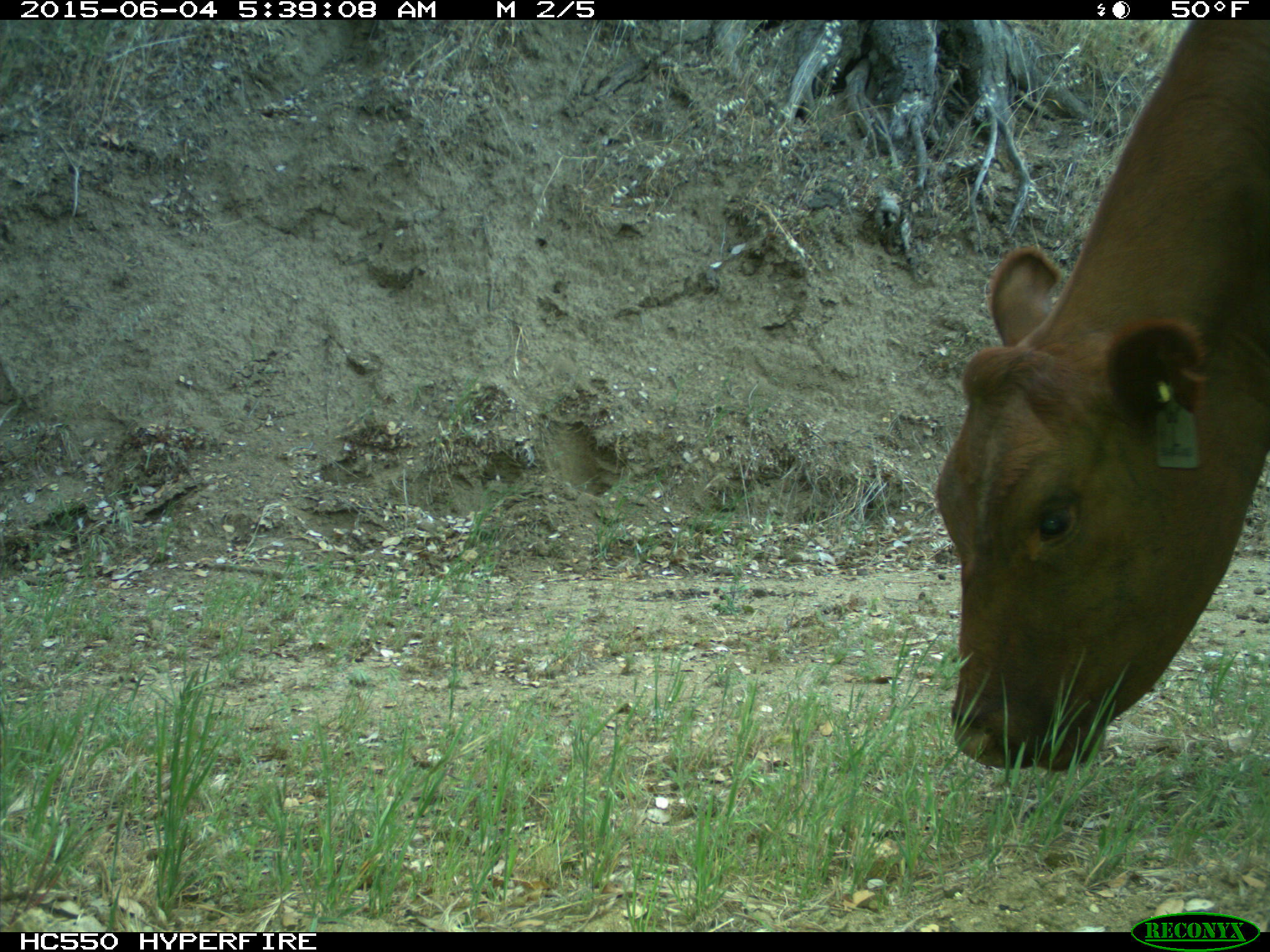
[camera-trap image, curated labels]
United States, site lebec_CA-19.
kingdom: Animalia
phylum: Chordata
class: Mammalia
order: Artiodactyla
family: Bovidae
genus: Bos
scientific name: Bos taurus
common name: domestic cow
Bos taurus (domestic cow).